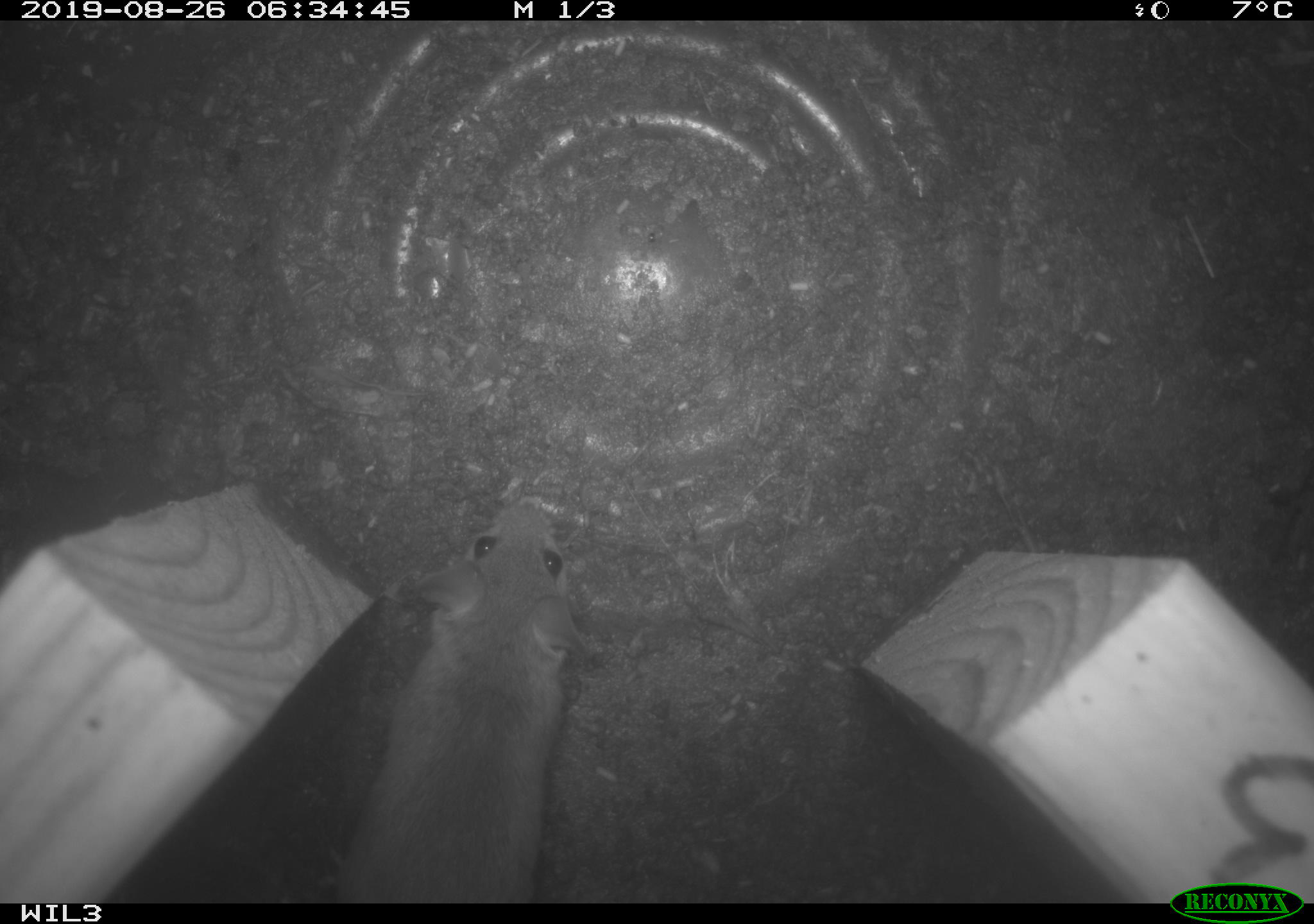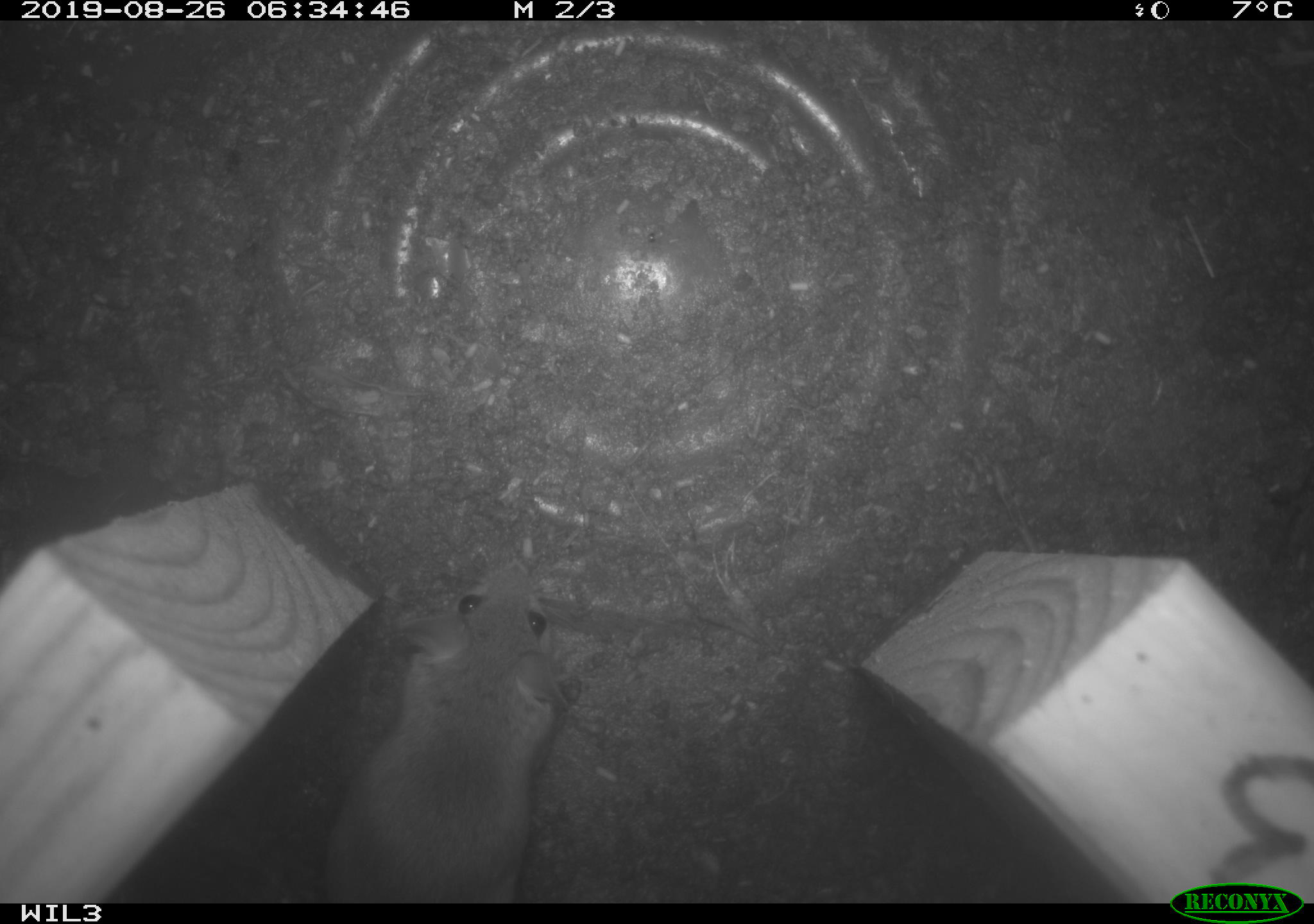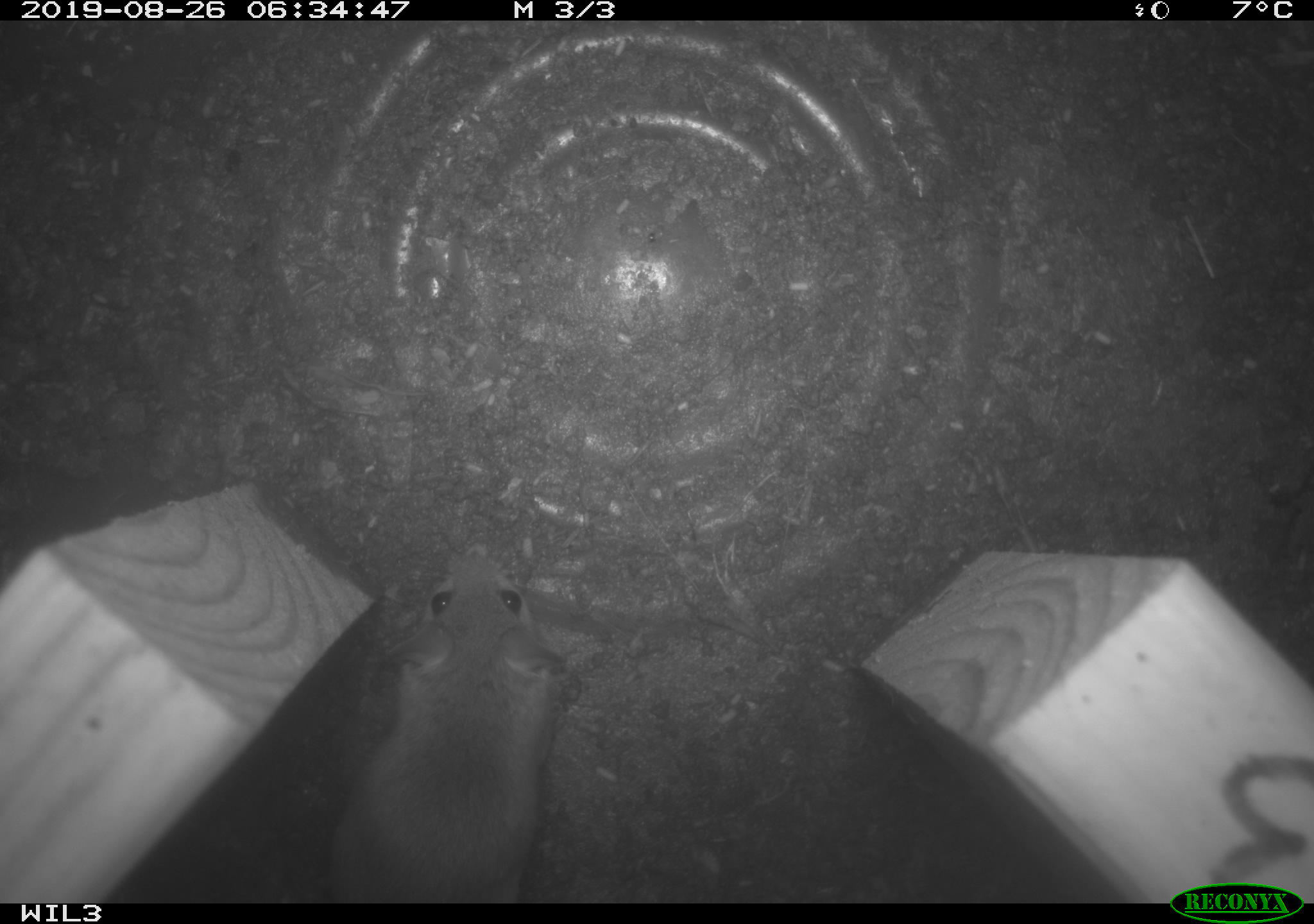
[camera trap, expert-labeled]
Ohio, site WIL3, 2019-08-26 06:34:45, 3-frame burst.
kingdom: Animalia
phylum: Chordata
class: Mammalia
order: Rodentia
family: Cricetidae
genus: Peromyscus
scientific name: Peromyscus leucopus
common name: white-footed mouse